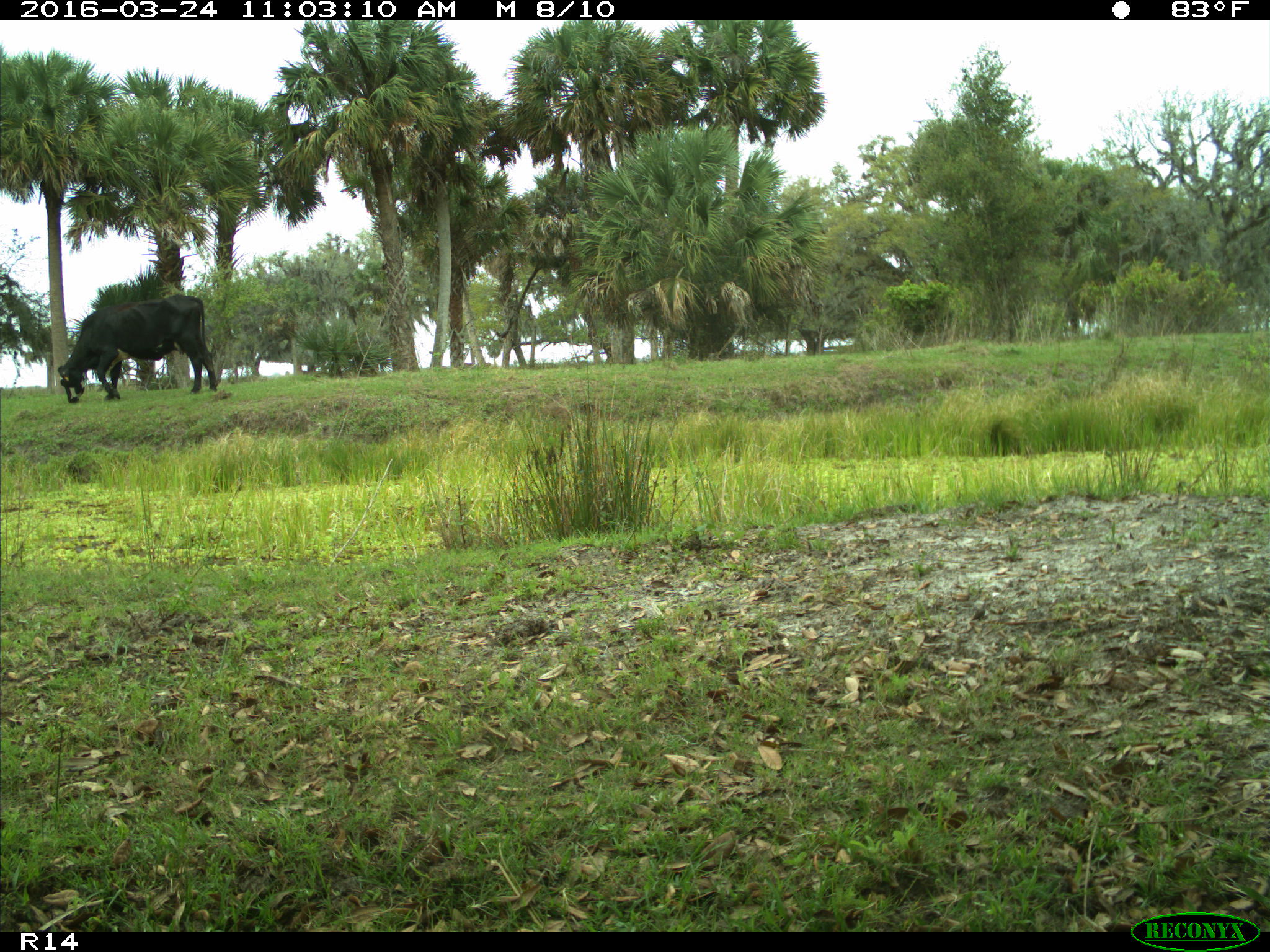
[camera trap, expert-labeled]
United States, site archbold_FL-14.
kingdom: Animalia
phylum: Chordata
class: Mammalia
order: Artiodactyla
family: Bovidae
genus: Bos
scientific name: Bos taurus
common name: domestic cow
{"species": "Bos taurus (domestic cow)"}